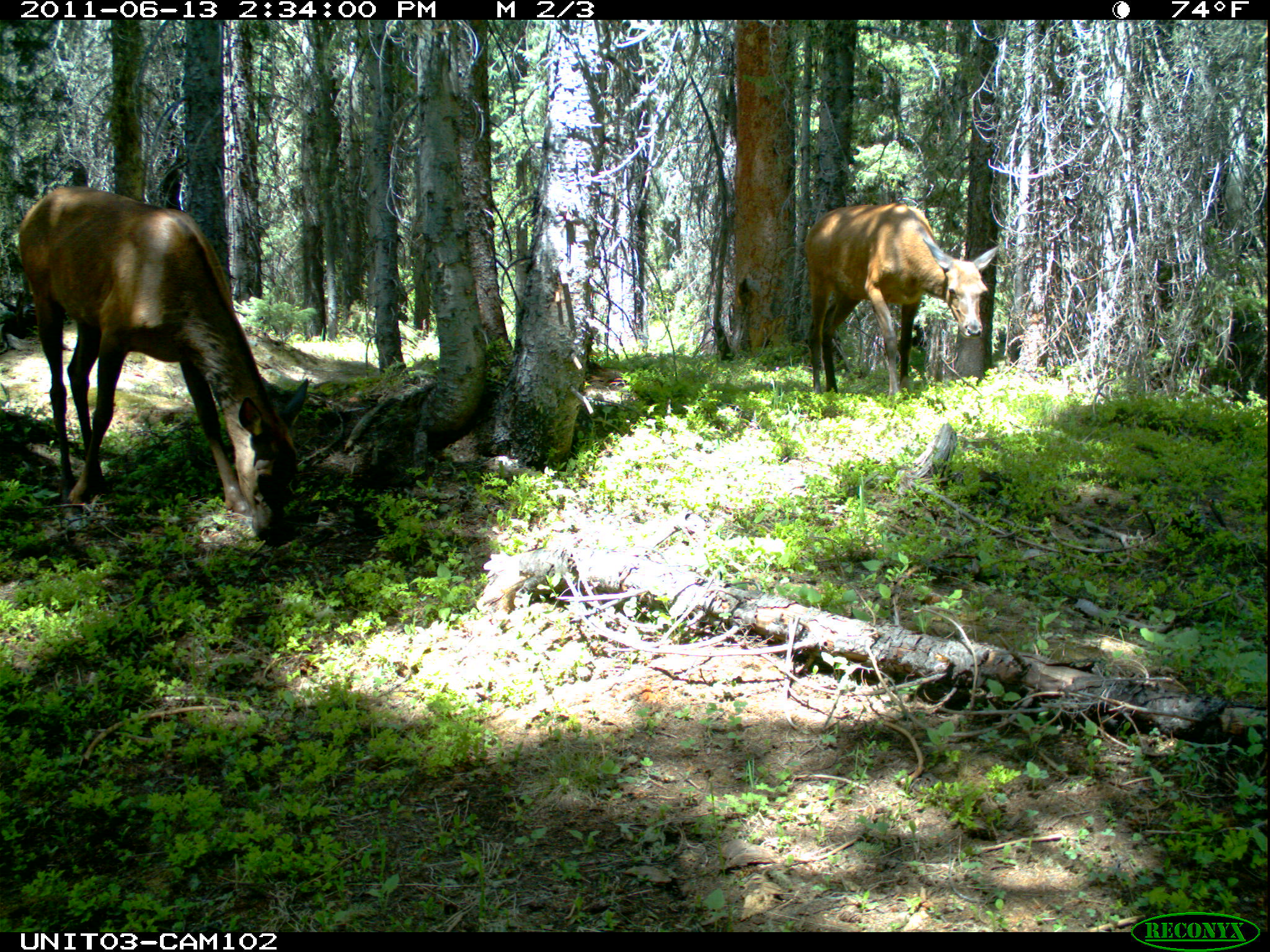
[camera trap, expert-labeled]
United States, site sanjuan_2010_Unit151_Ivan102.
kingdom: Animalia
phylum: Chordata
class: Mammalia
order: Artiodactyla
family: Cervidae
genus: Cervus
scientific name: Cervus elaphus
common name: red deer